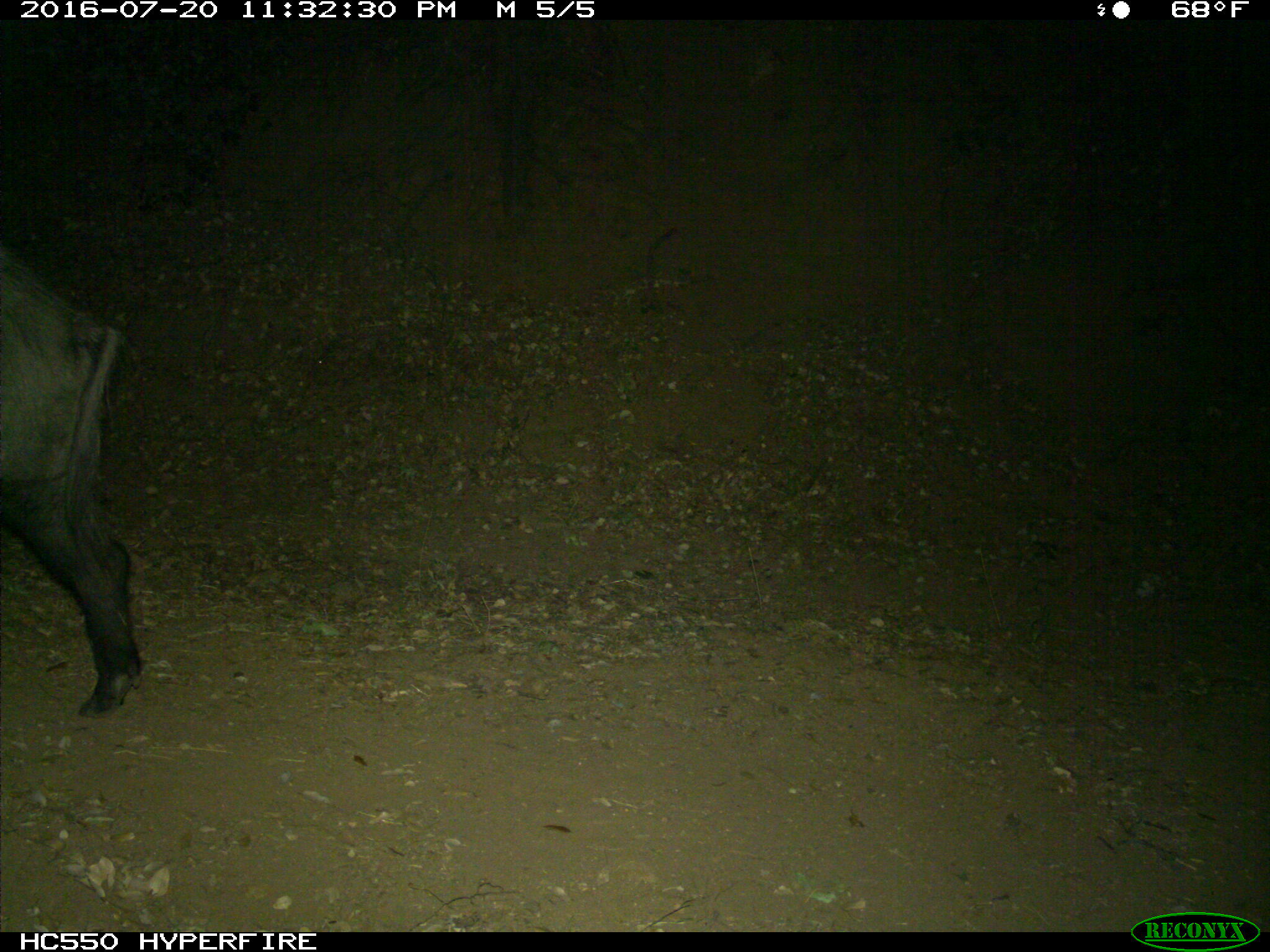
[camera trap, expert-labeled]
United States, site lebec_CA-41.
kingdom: Animalia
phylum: Chordata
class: Mammalia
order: Artiodactyla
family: Suidae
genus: Sus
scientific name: Sus scrofa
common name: wild boar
Sus scrofa (wild boar).